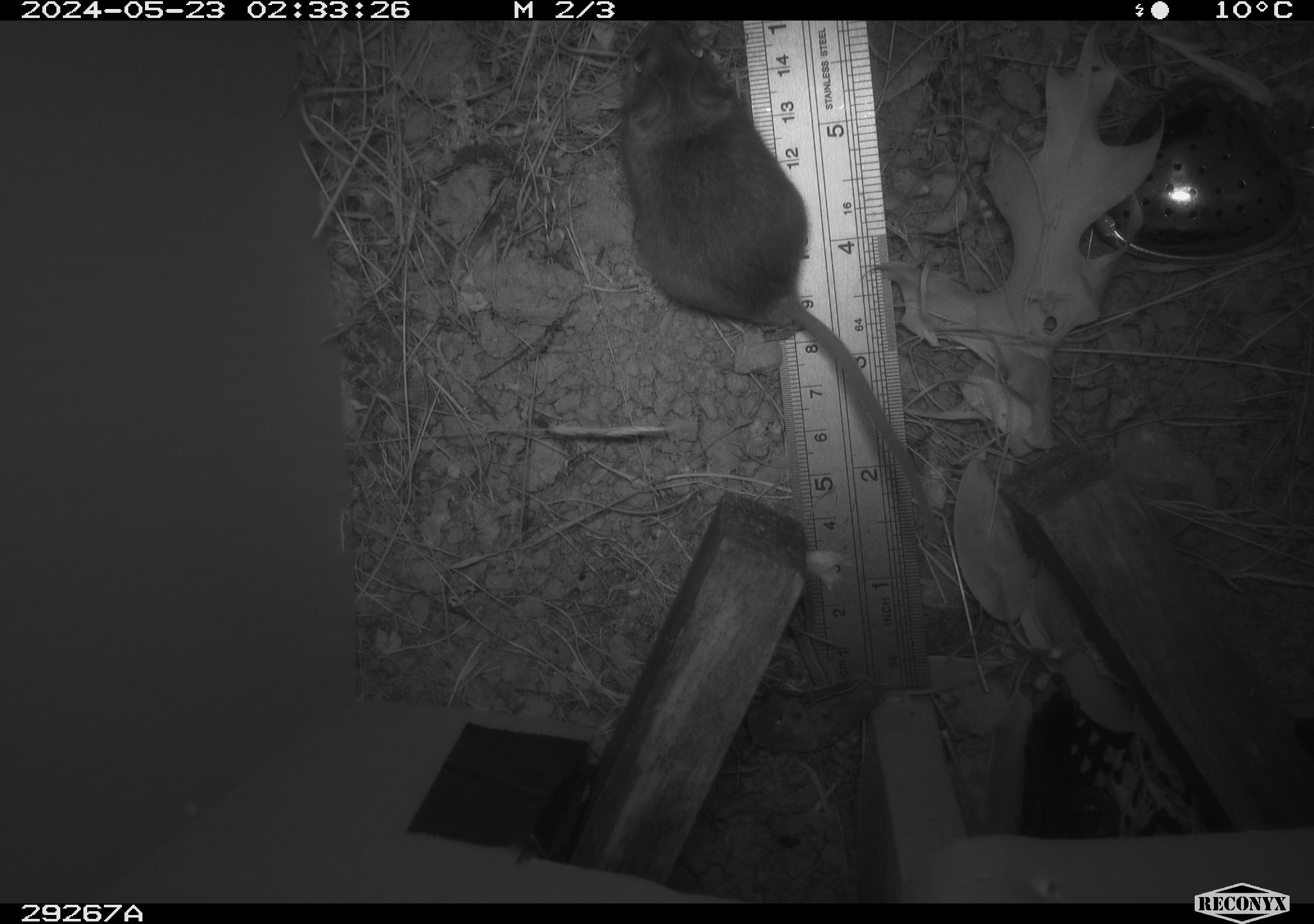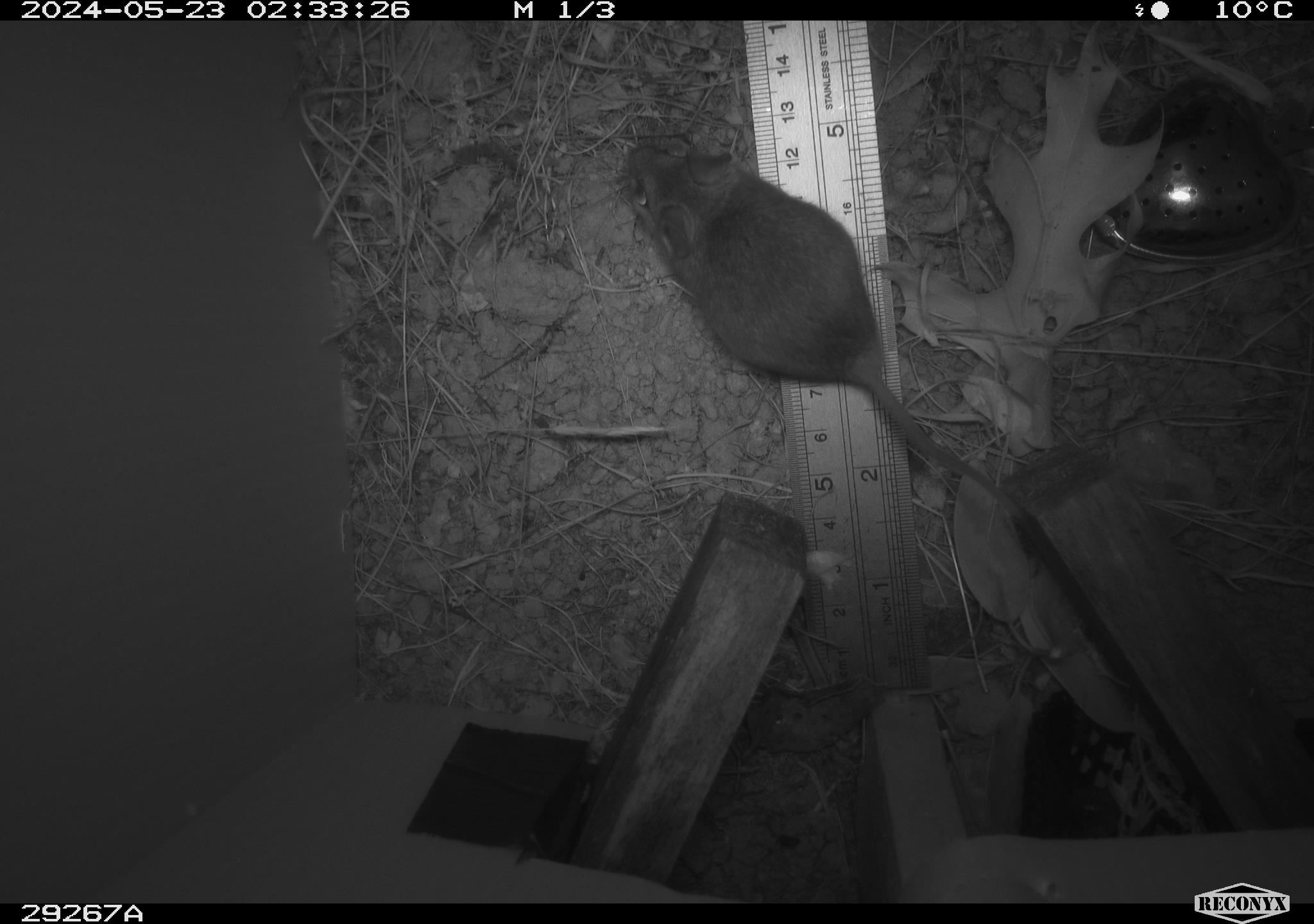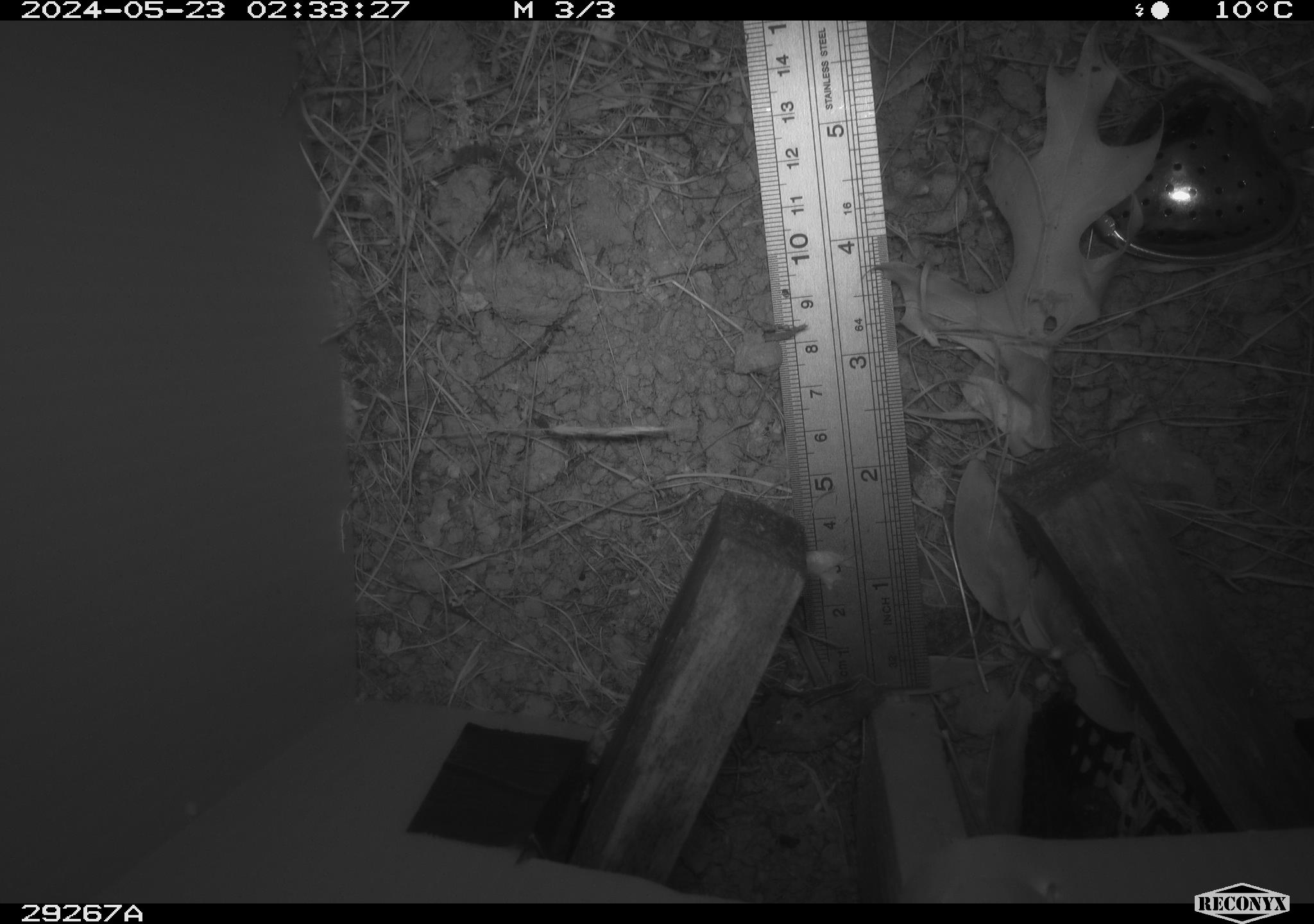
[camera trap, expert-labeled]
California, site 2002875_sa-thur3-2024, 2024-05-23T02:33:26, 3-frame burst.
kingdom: Animalia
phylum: Chordata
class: Mammalia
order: Rodentia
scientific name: Rodentia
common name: mouse species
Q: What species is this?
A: Mouse species (Rodentia).